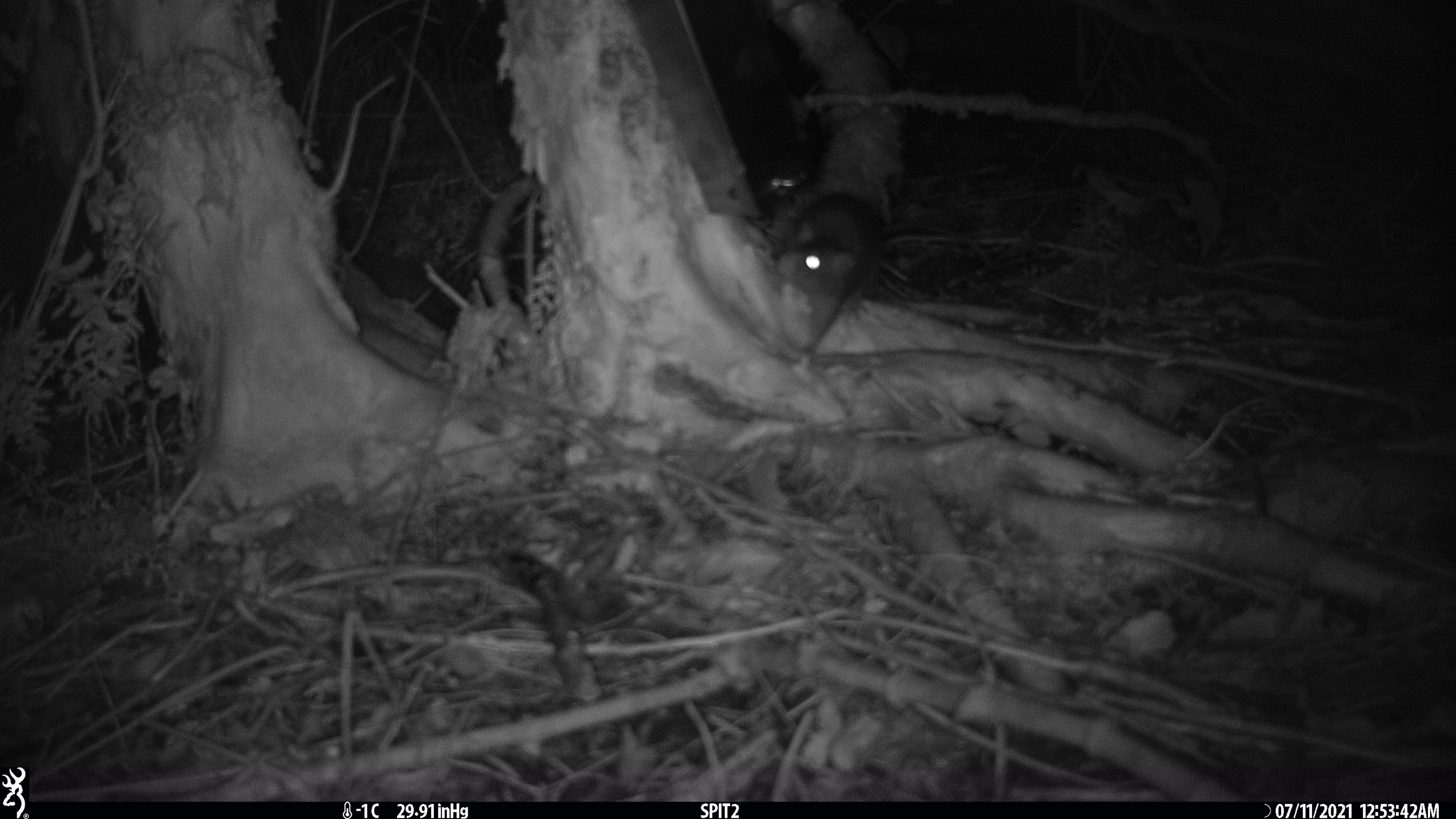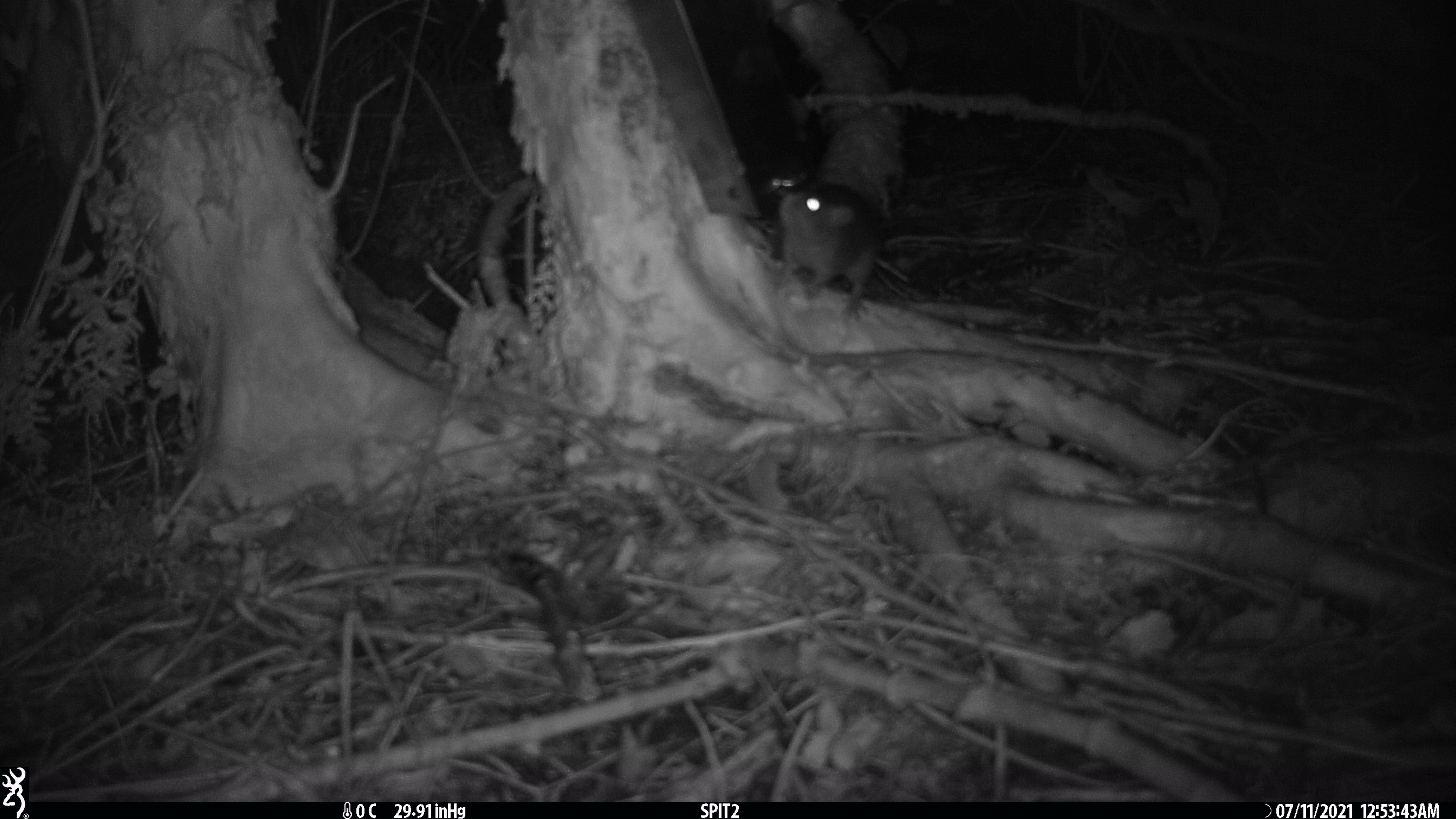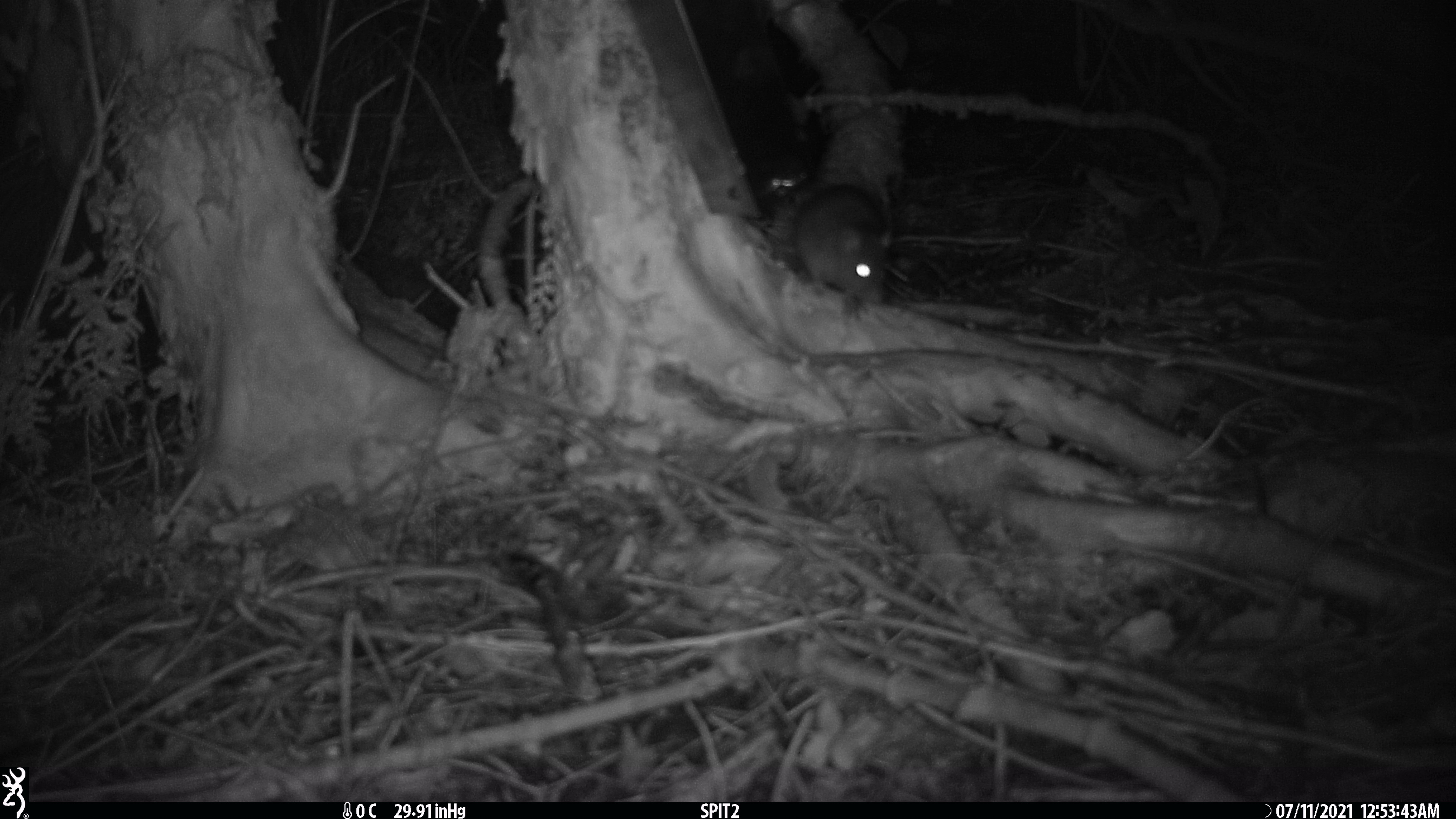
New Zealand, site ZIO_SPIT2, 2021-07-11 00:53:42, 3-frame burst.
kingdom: Animalia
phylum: Chordata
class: Mammalia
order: Rodentia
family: Muridae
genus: Rattus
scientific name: Rattus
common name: rat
Rat (Rattus).